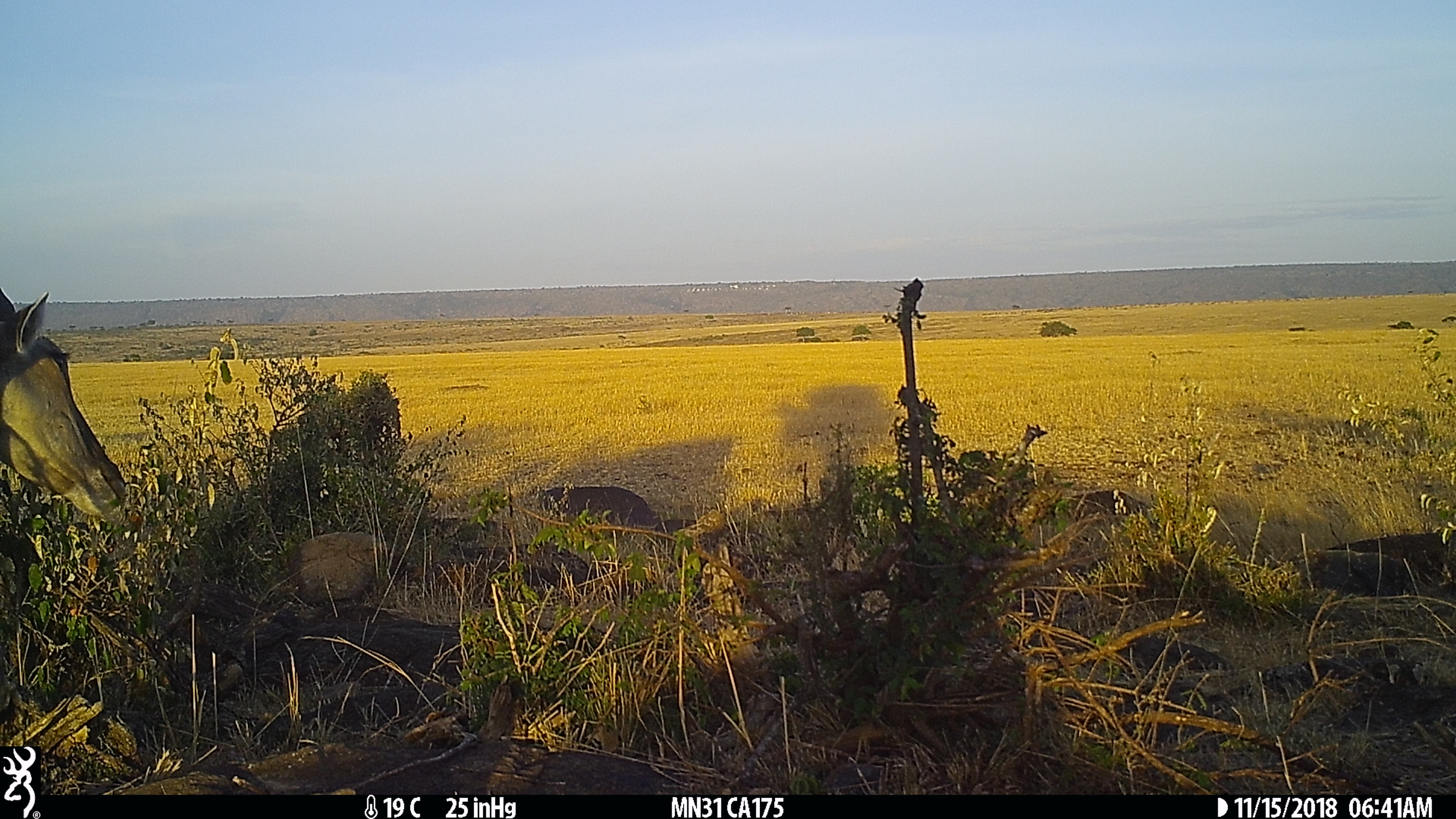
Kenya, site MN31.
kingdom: Animalia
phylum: Chordata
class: Mammalia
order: Artiodactyla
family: Bovidae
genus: Tragelaphus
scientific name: Tragelaphus oryx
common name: eland